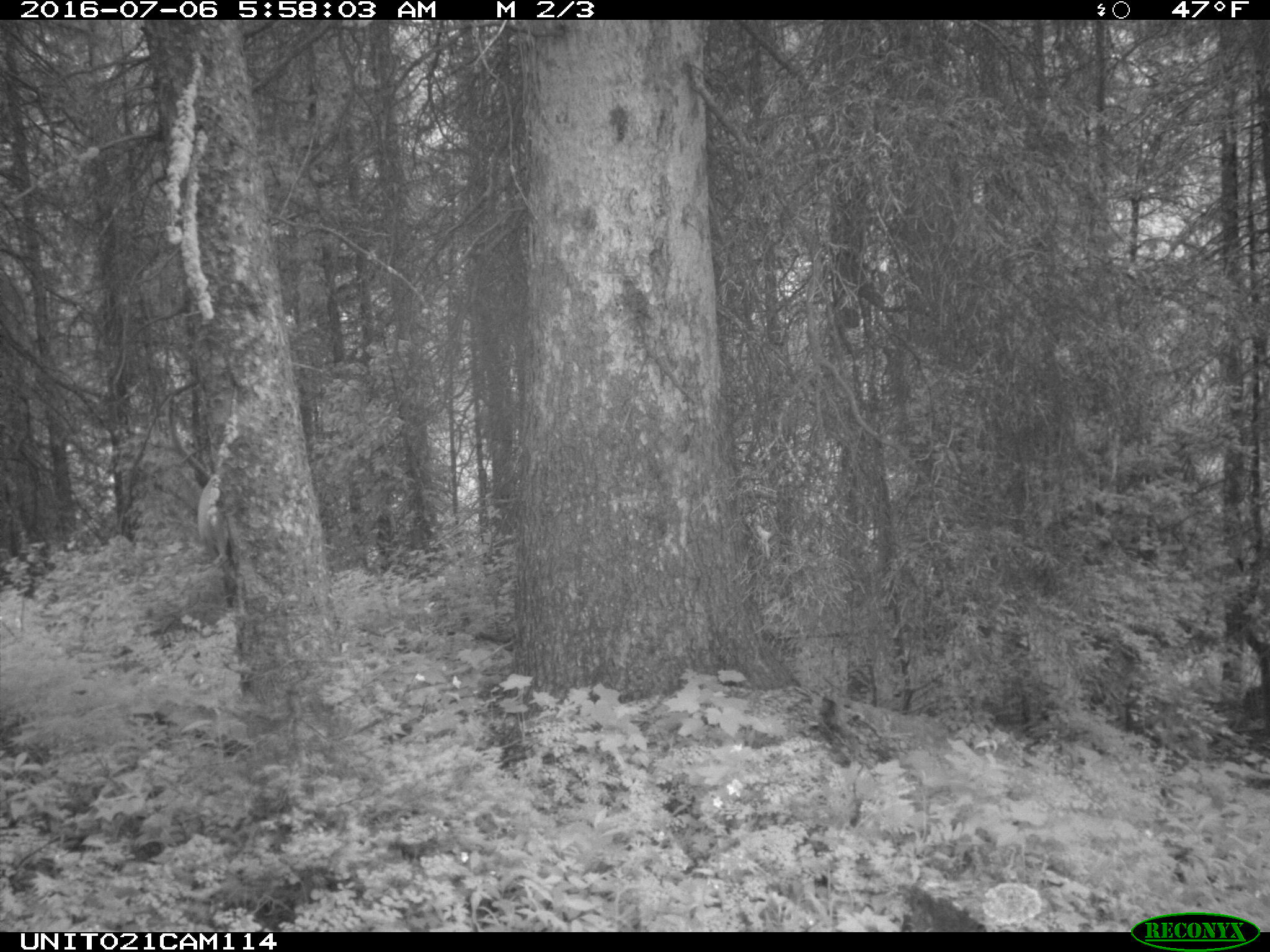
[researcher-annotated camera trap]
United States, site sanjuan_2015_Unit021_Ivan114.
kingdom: Animalia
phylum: Chordata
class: Mammalia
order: Artiodactyla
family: Cervidae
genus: Cervus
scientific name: Cervus elaphus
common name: red deer